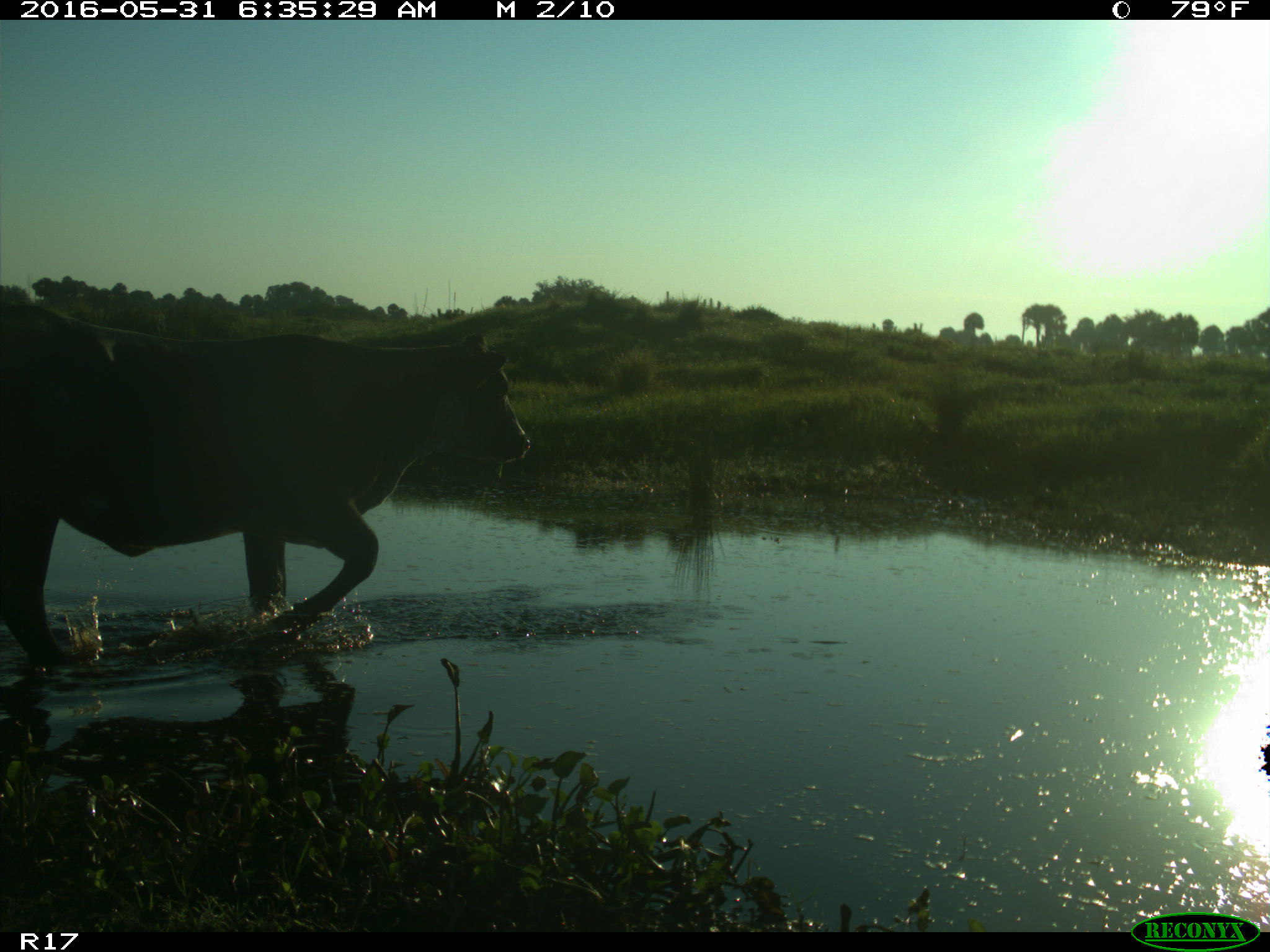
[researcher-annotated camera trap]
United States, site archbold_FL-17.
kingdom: Animalia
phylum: Chordata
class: Mammalia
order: Artiodactyla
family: Bovidae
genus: Bos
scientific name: Bos taurus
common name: domestic cow